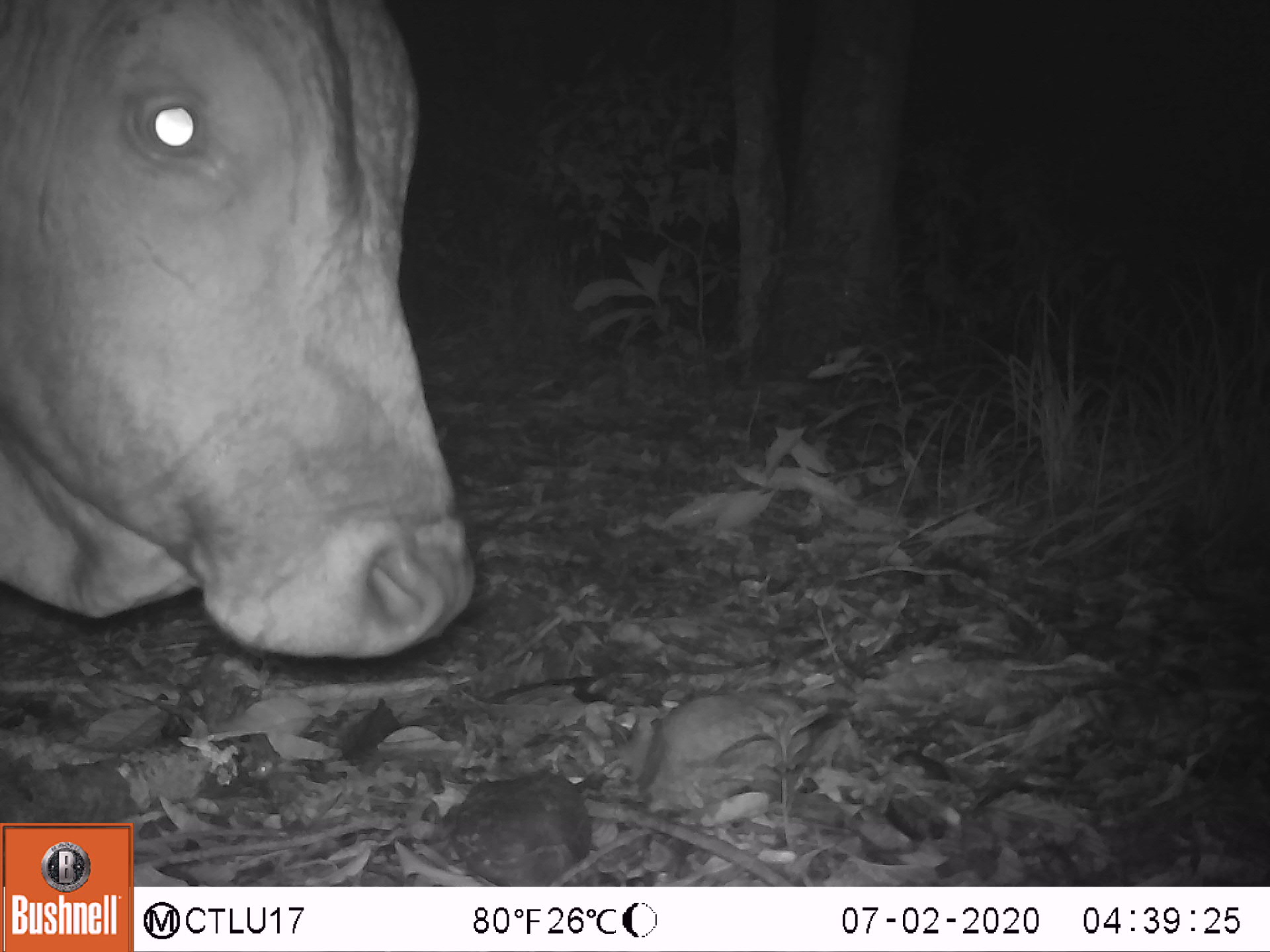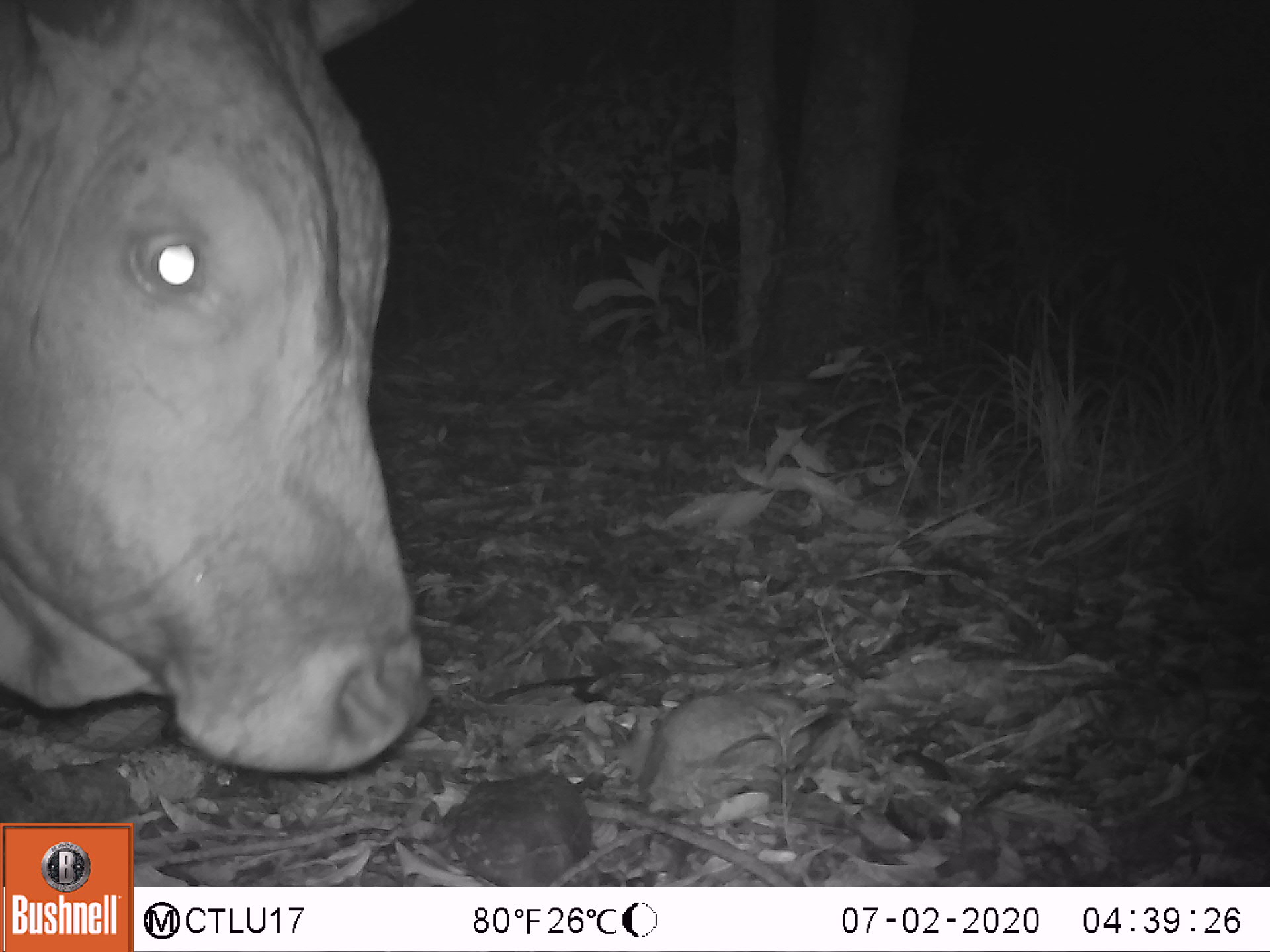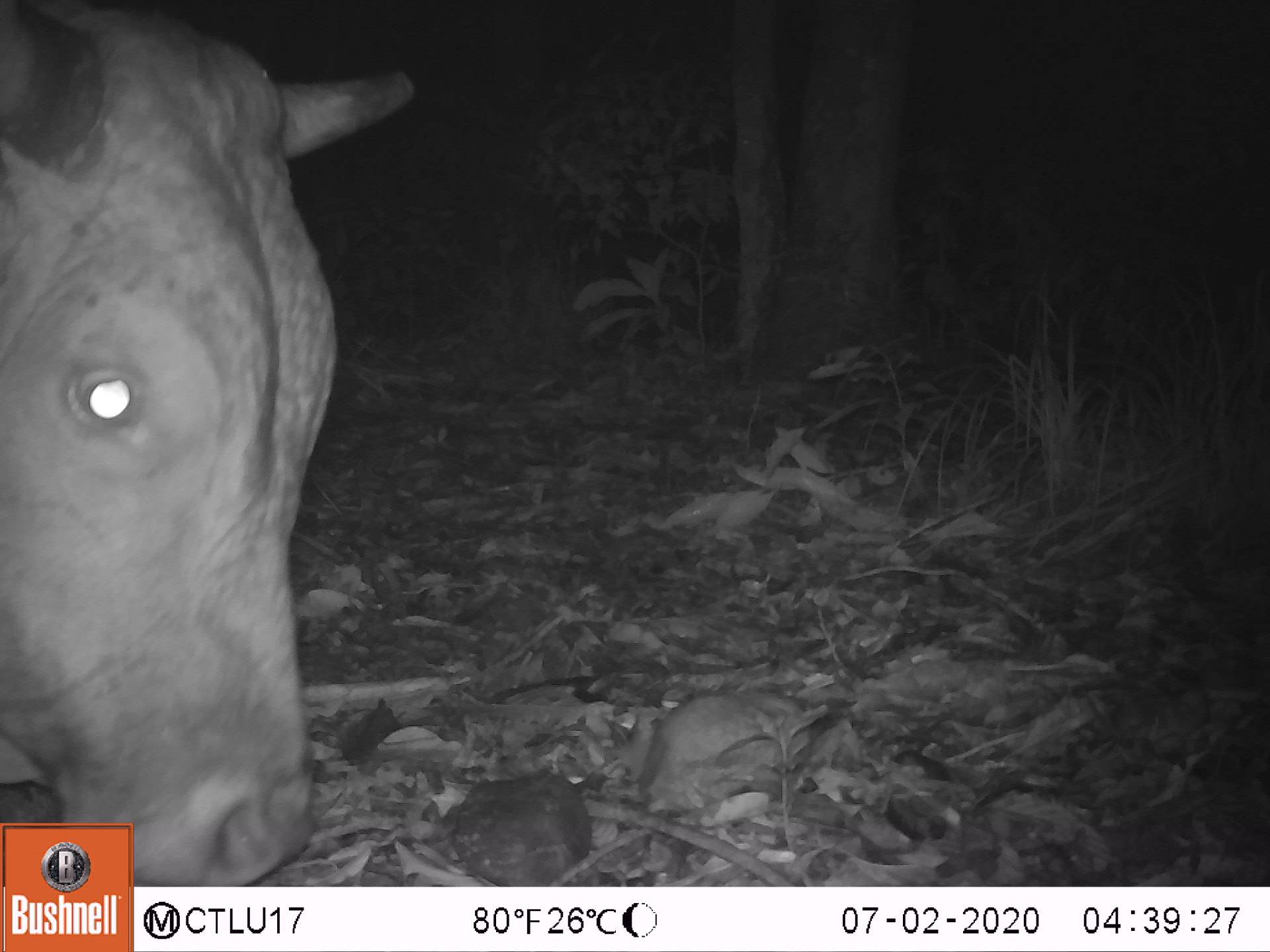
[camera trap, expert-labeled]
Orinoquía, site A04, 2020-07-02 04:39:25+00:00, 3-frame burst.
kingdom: Animalia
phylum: Chordata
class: Mammalia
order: Artiodactyla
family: Bovidae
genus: Bos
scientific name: Bos taurus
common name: cow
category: cattle